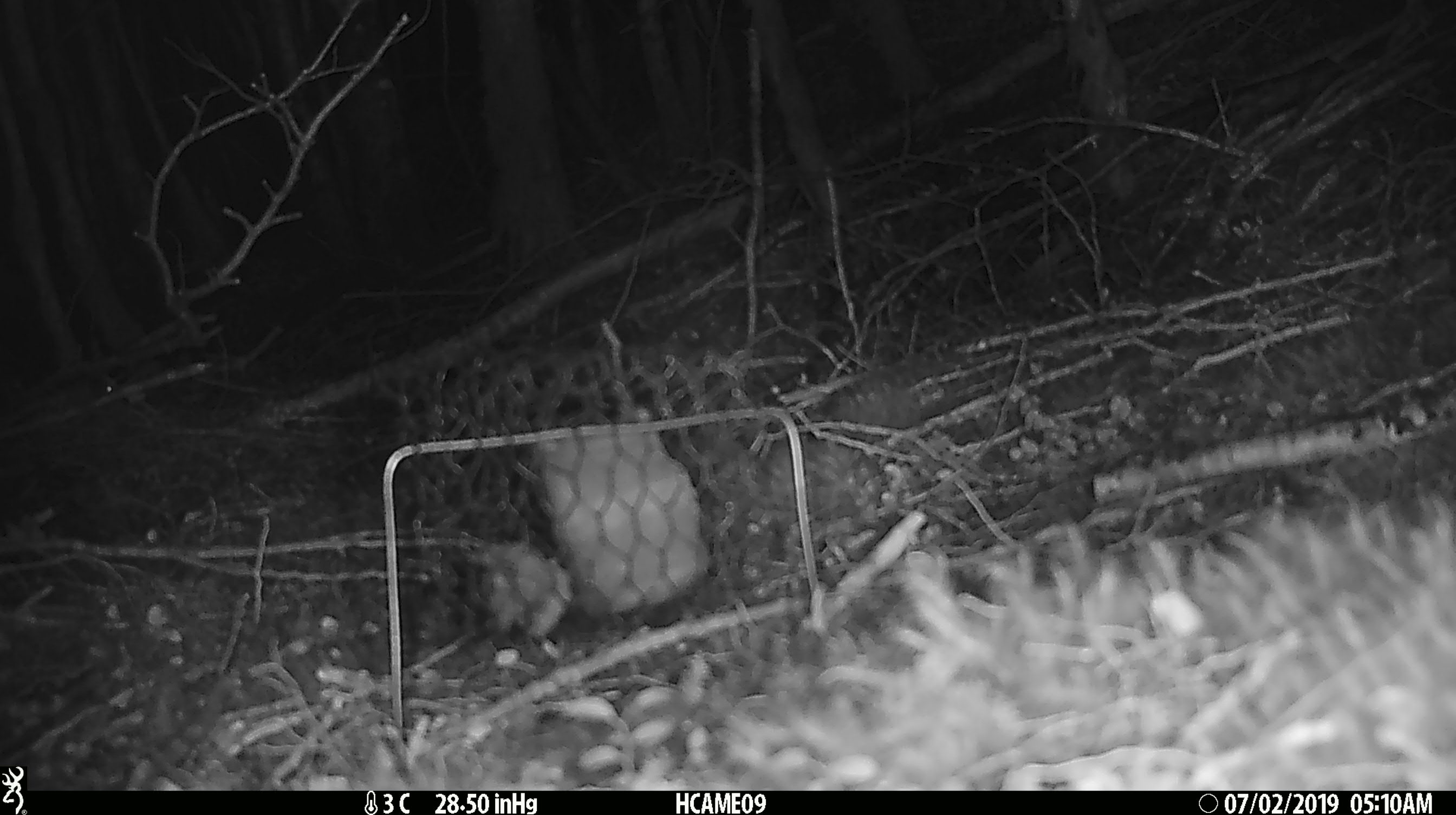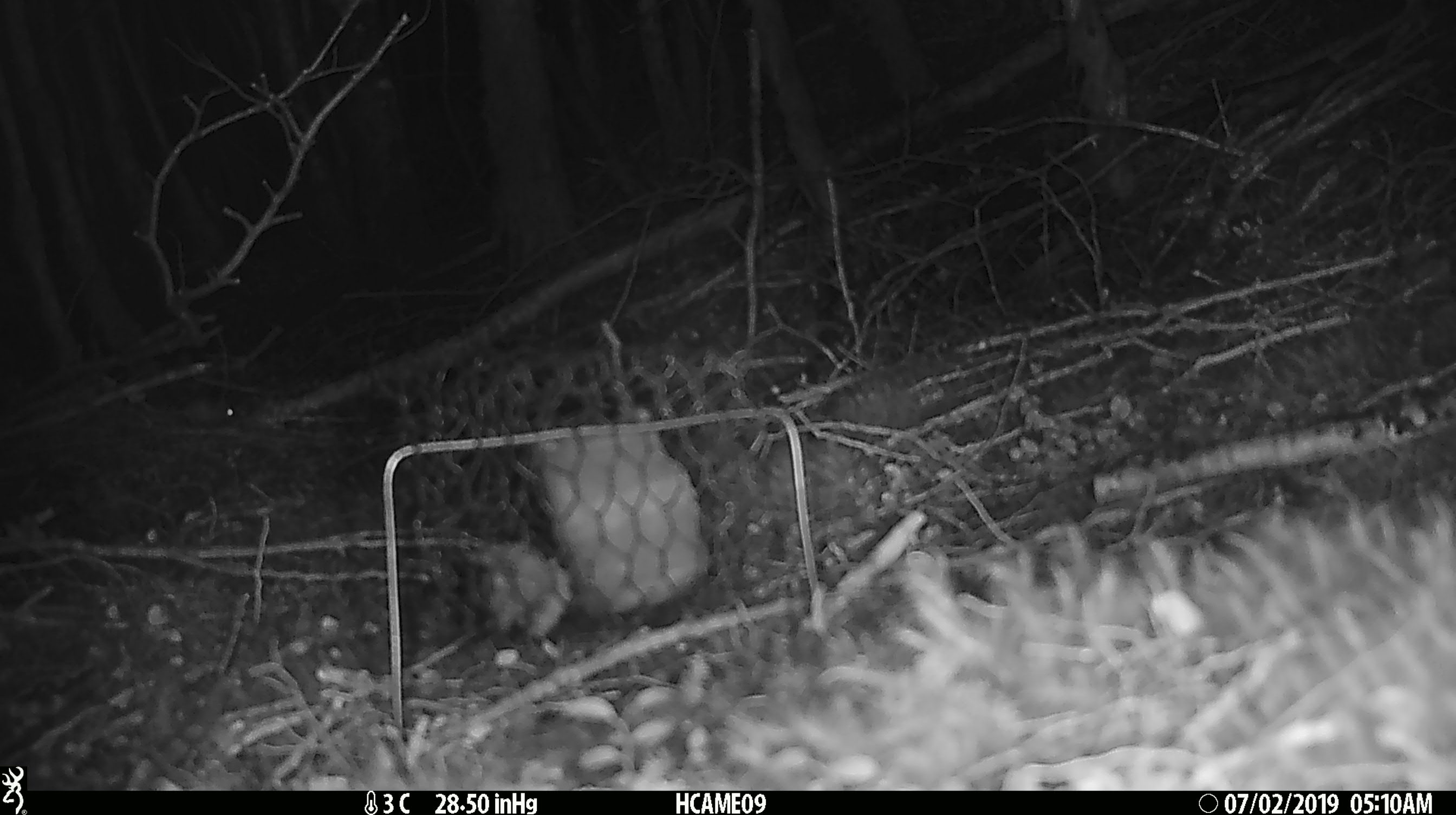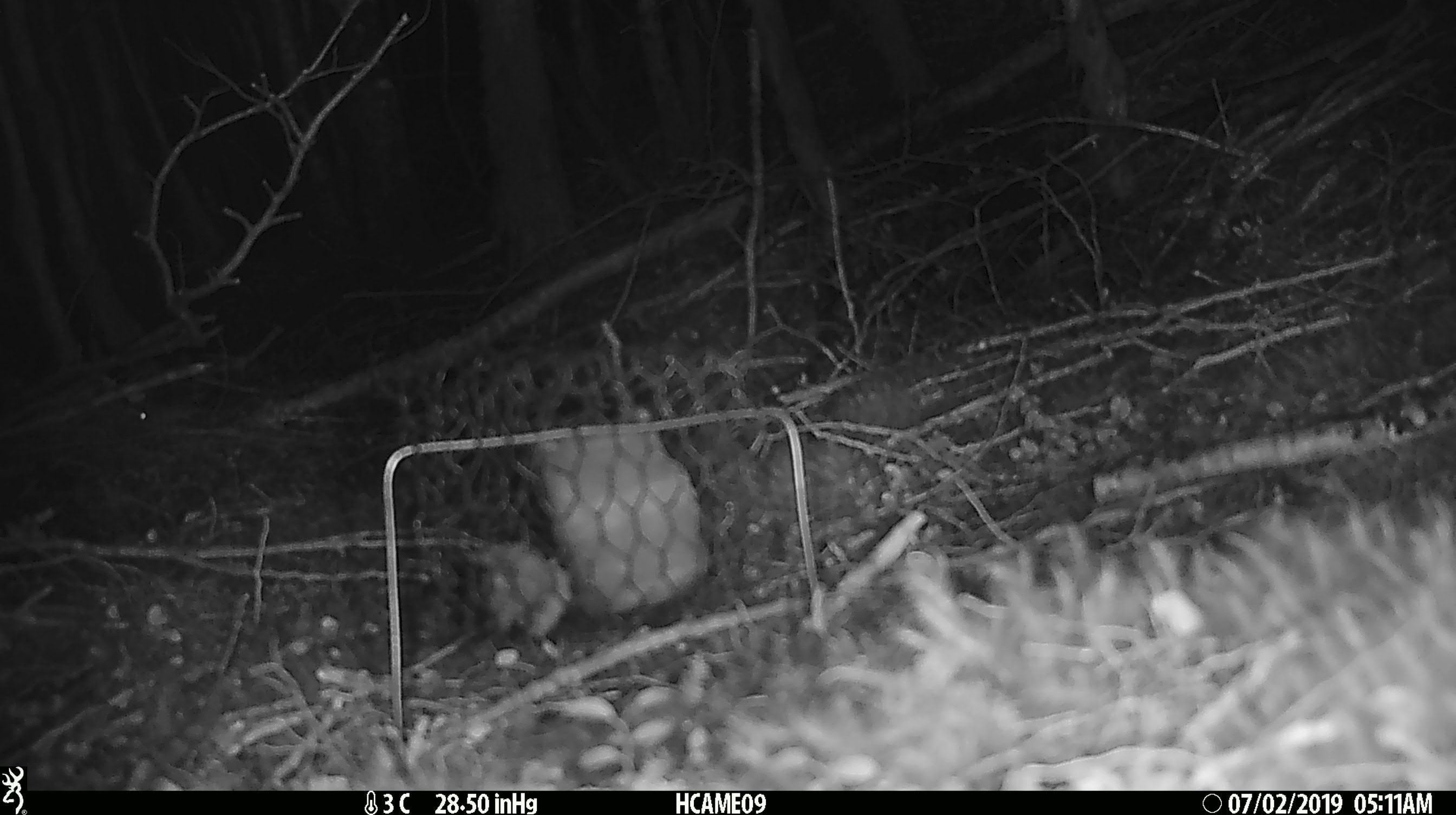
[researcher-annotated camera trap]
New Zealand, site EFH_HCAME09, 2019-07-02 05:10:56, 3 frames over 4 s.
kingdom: Animalia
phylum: Chordata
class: Mammalia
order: Rodentia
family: Muridae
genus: Mus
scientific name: Mus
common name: mouse